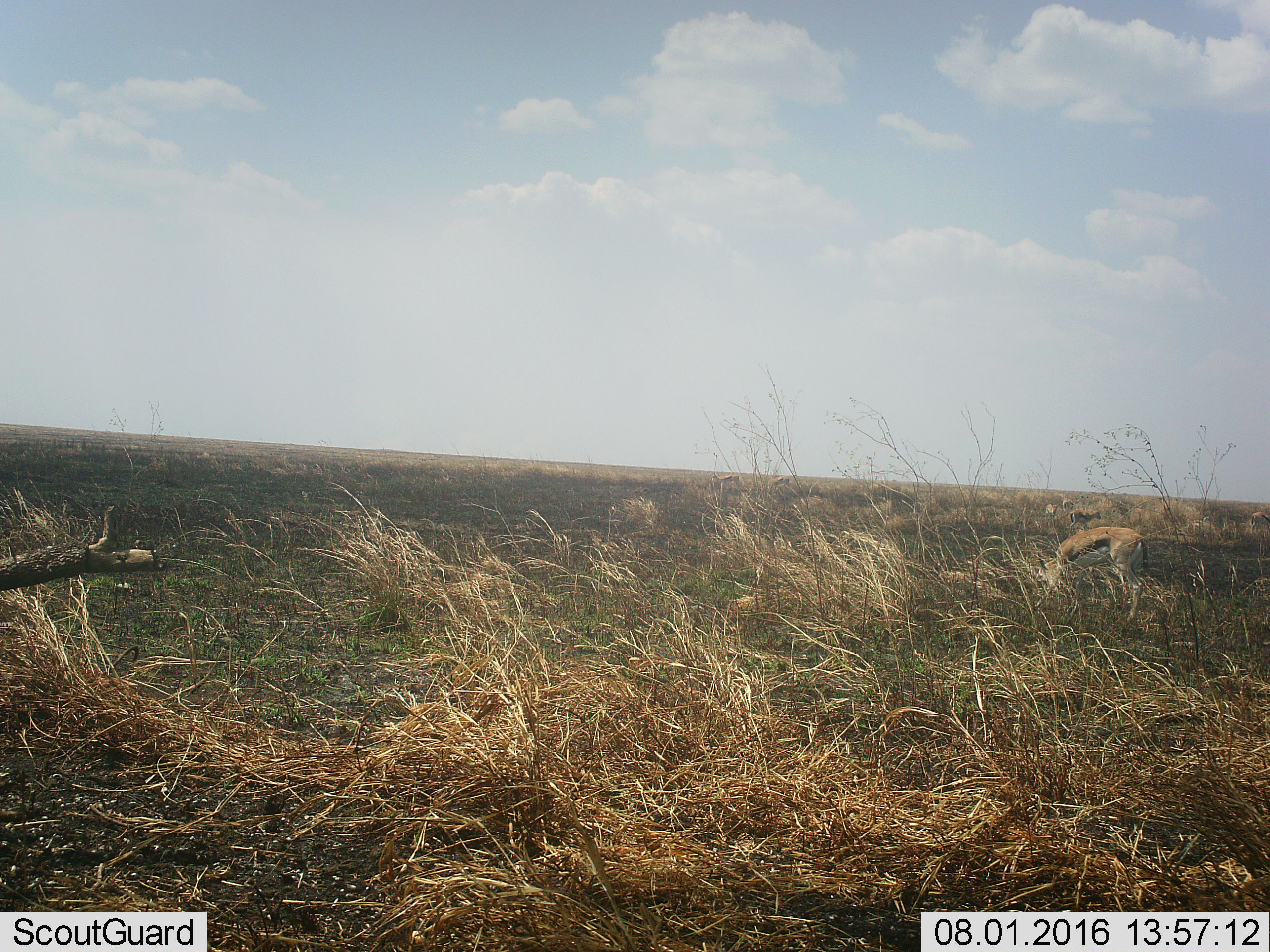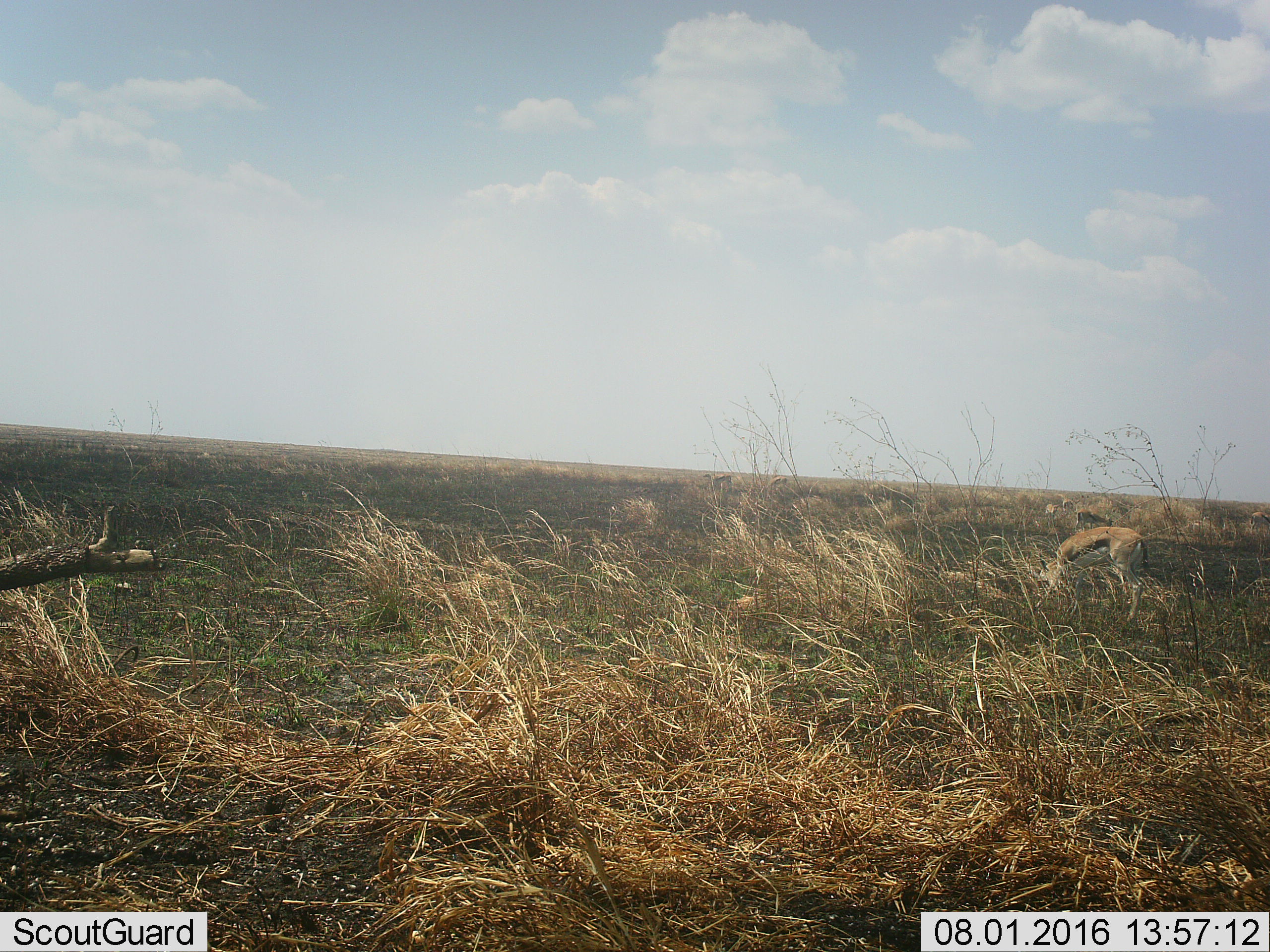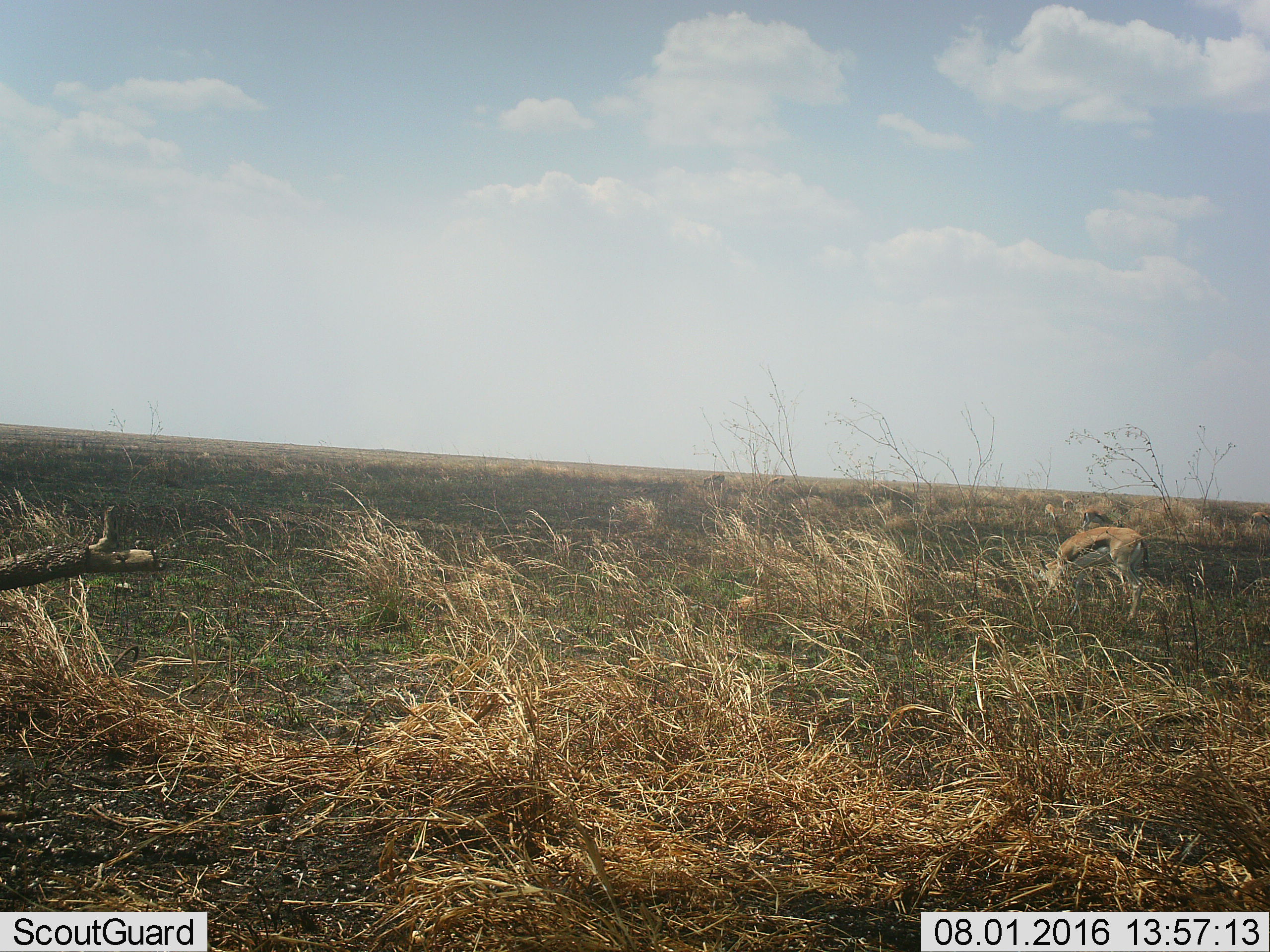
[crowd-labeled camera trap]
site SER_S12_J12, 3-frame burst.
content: unidentified animal